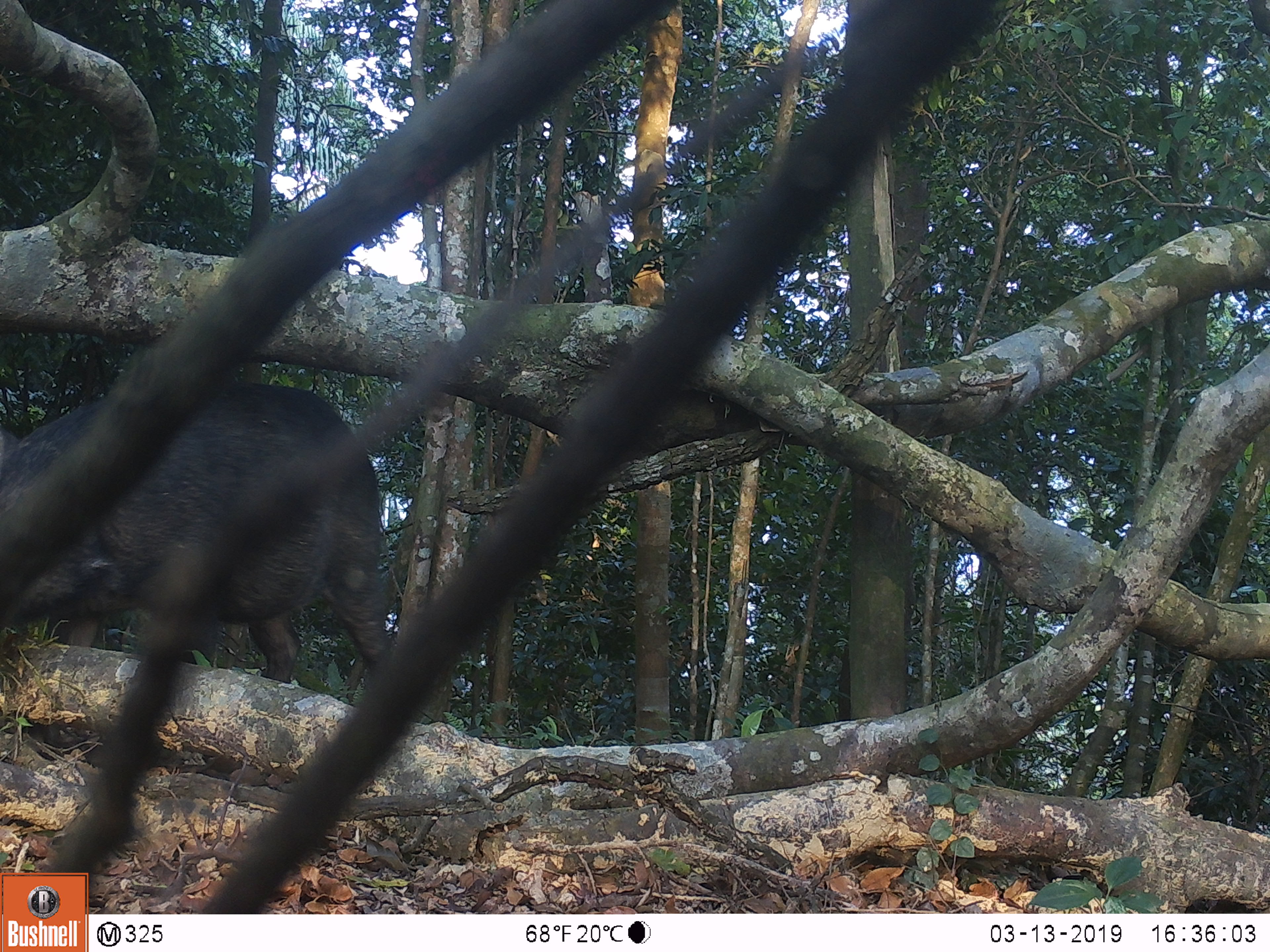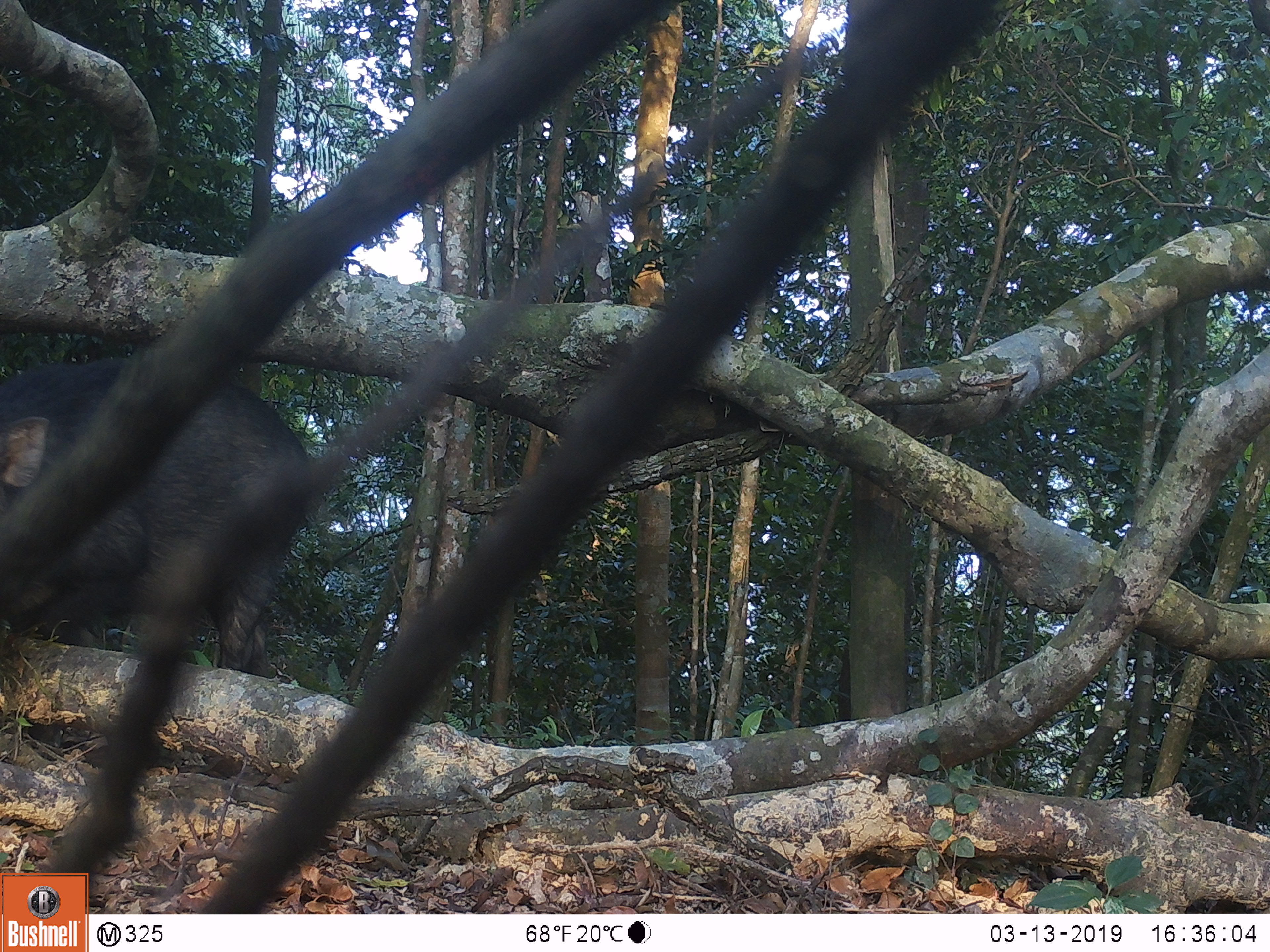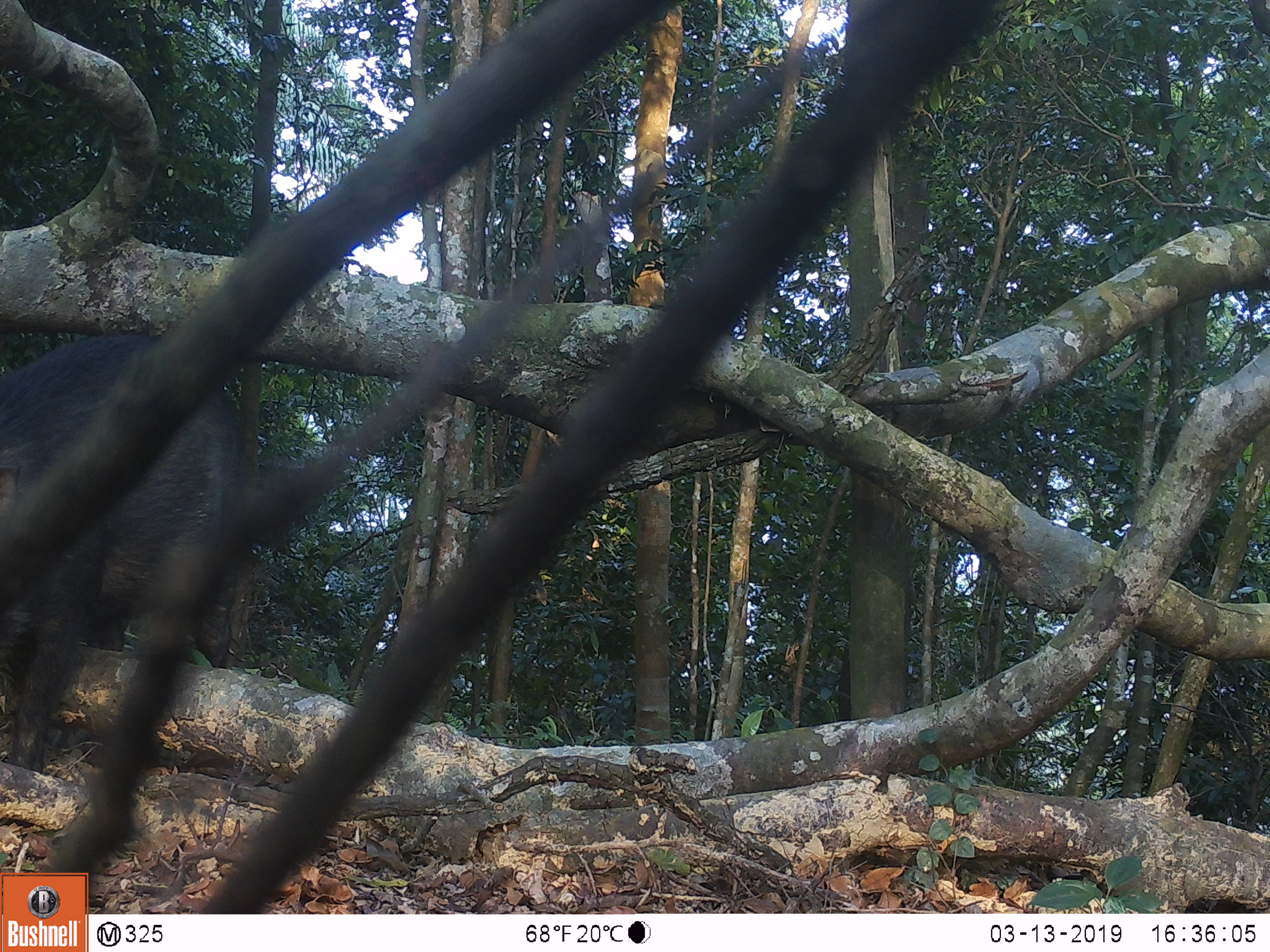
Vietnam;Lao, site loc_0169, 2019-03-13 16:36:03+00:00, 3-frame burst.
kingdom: Animalia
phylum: Chordata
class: Mammalia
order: Artiodactyla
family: Suidae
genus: Sus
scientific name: Sus scrofa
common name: eurasian wild pig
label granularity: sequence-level